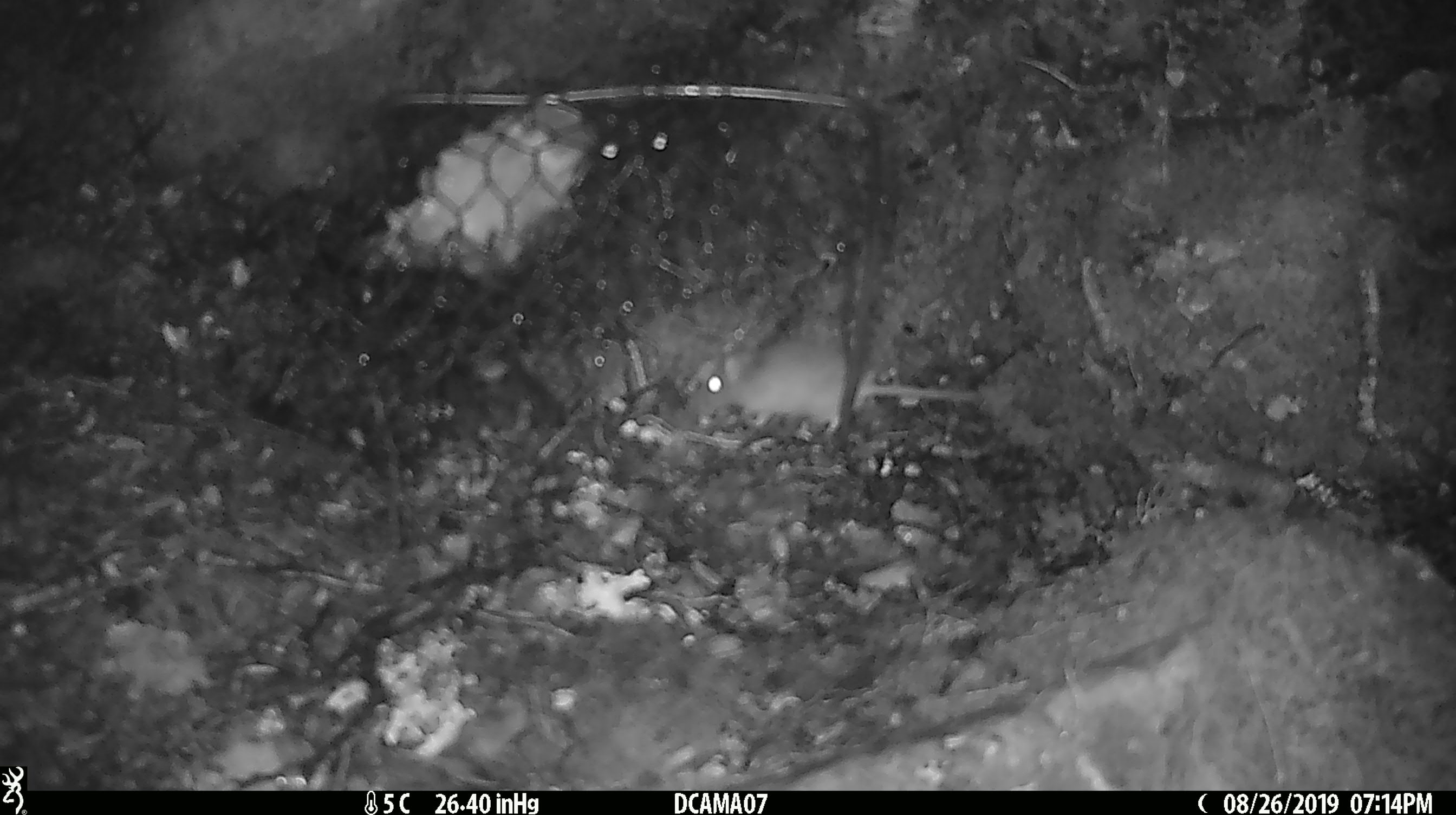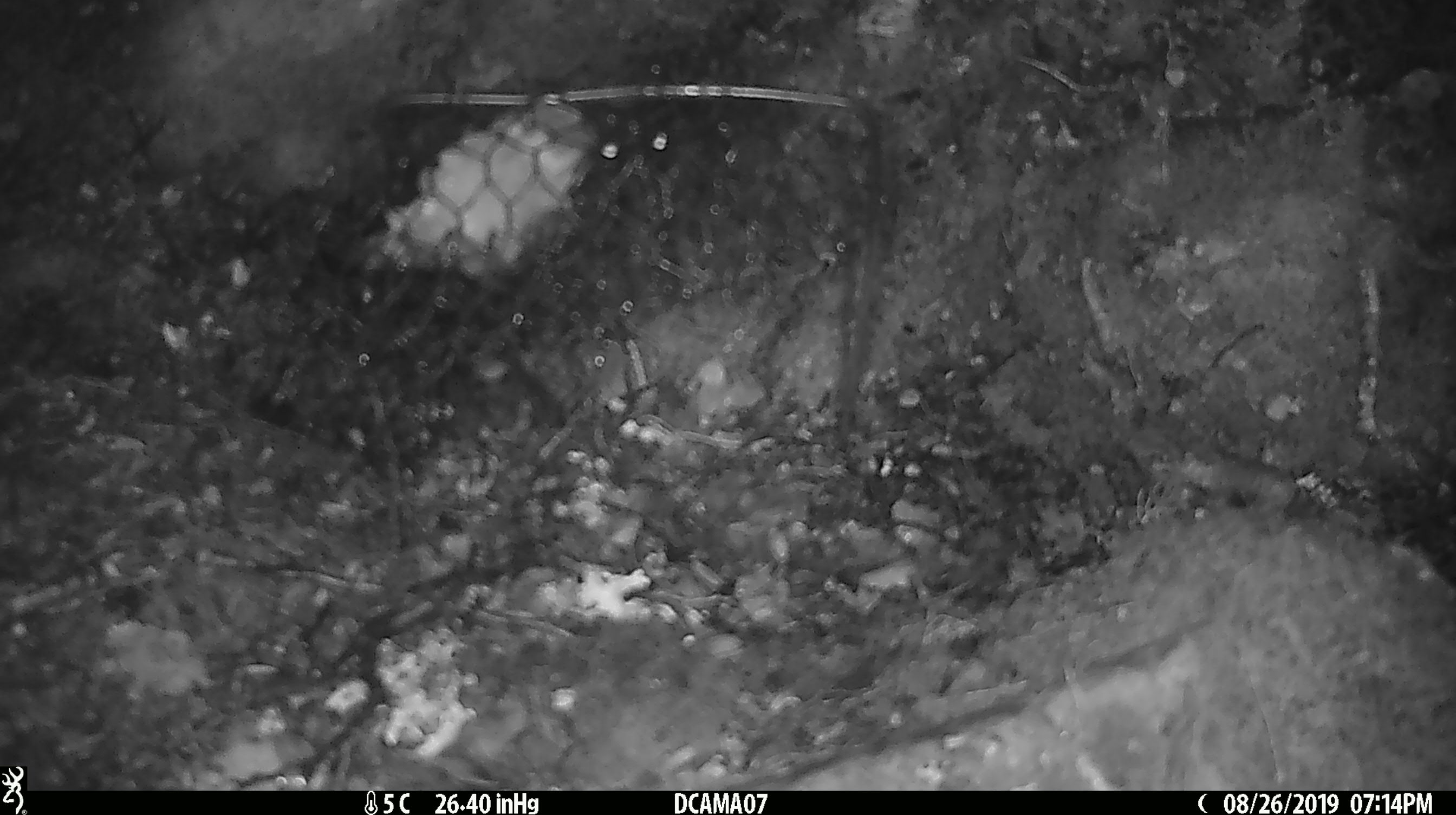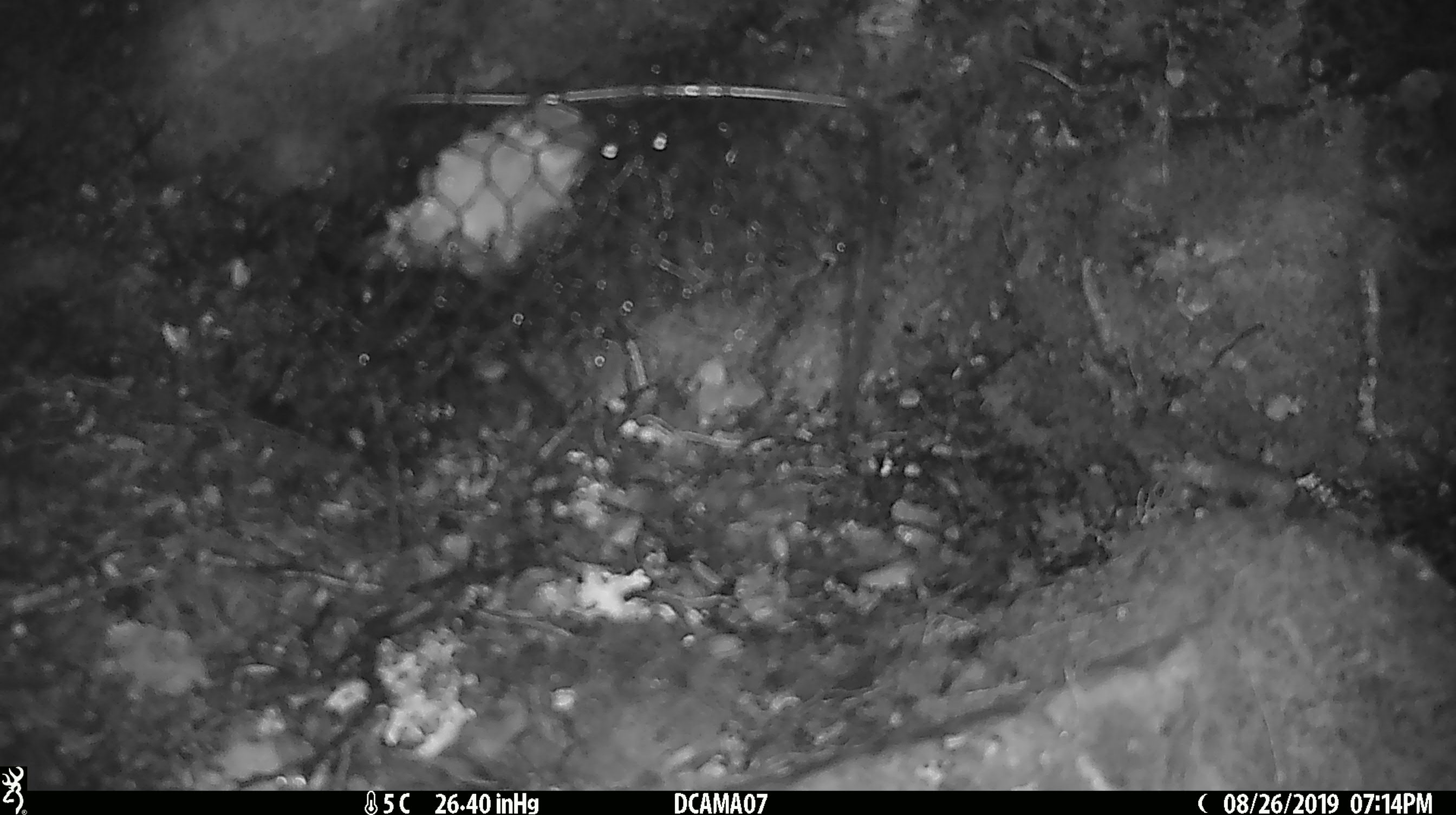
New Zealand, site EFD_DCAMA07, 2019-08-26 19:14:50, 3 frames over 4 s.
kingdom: Animalia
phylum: Chordata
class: Mammalia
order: Rodentia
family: Muridae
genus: Mus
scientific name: Mus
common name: mouse